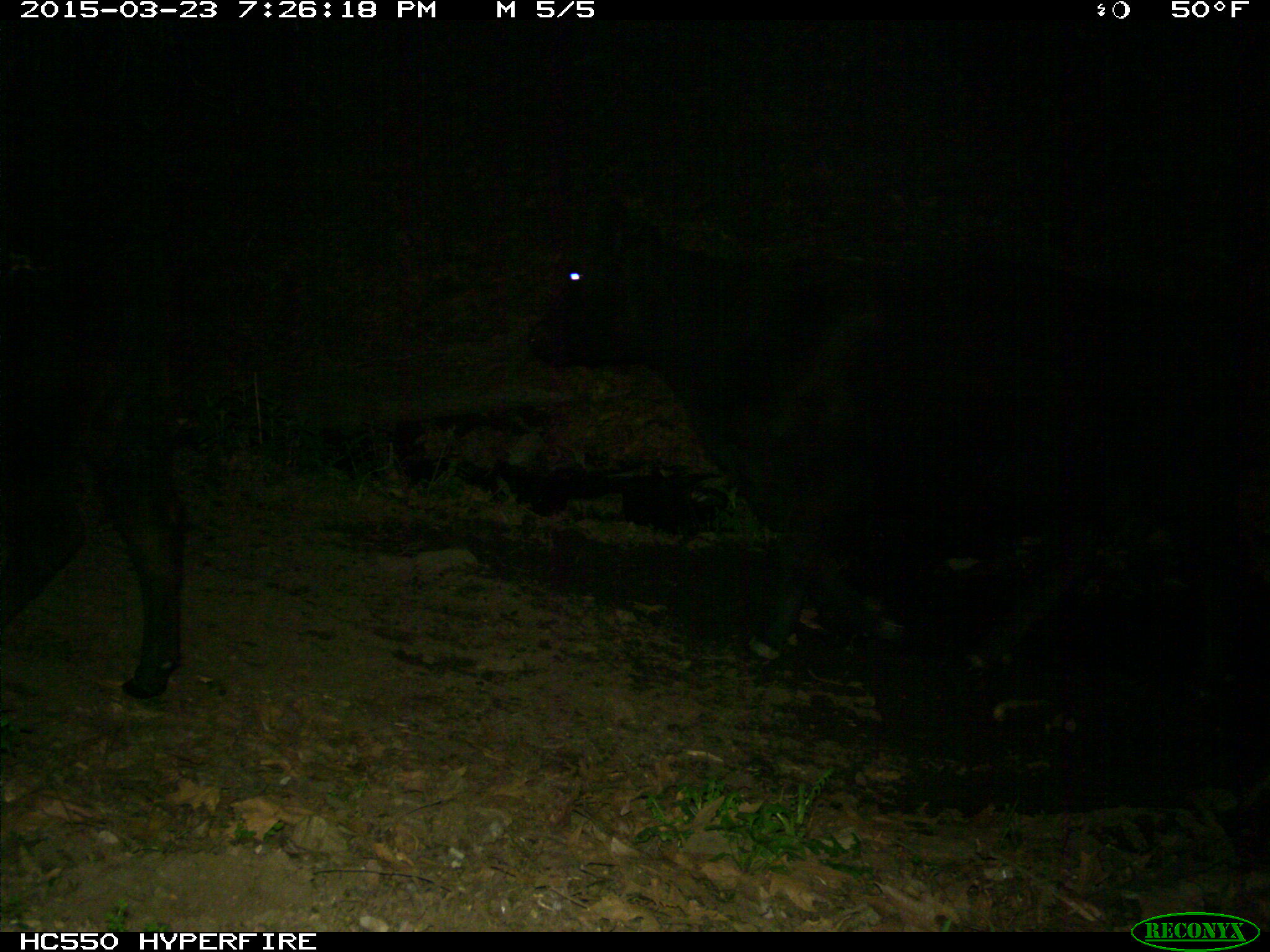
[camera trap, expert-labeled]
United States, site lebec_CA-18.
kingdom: Animalia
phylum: Chordata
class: Mammalia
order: Artiodactyla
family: Bovidae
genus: Bos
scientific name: Bos taurus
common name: domestic cow